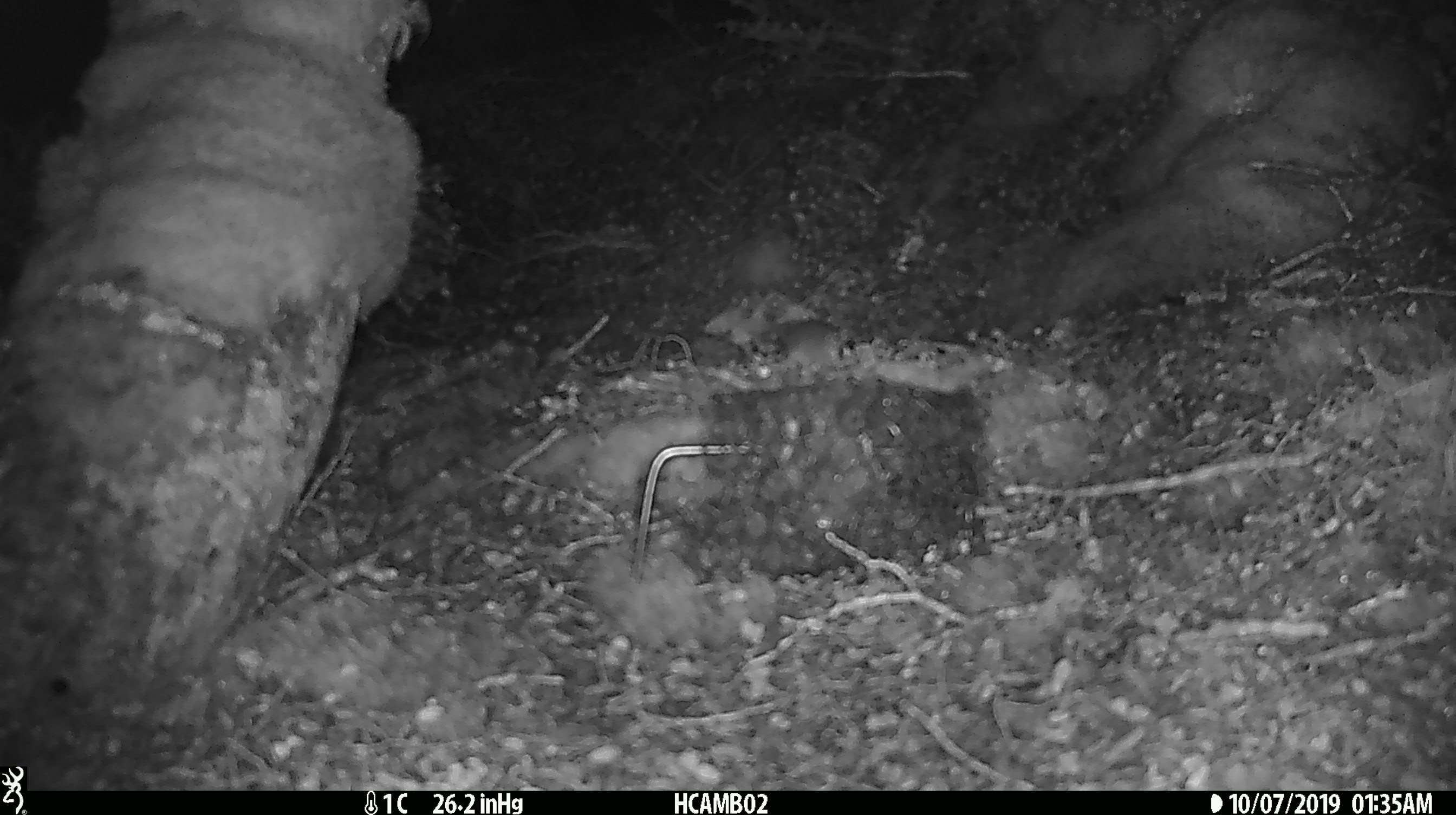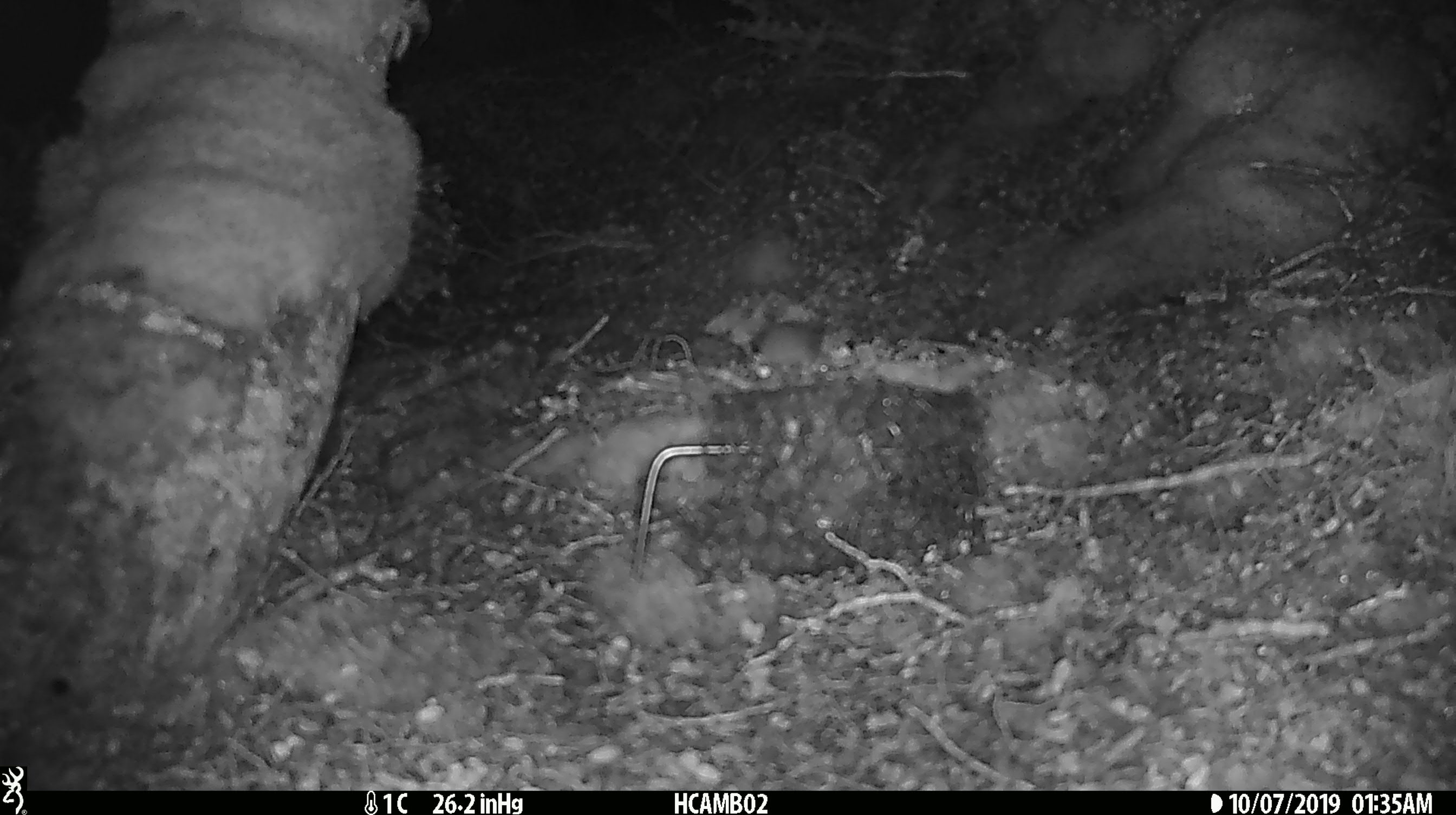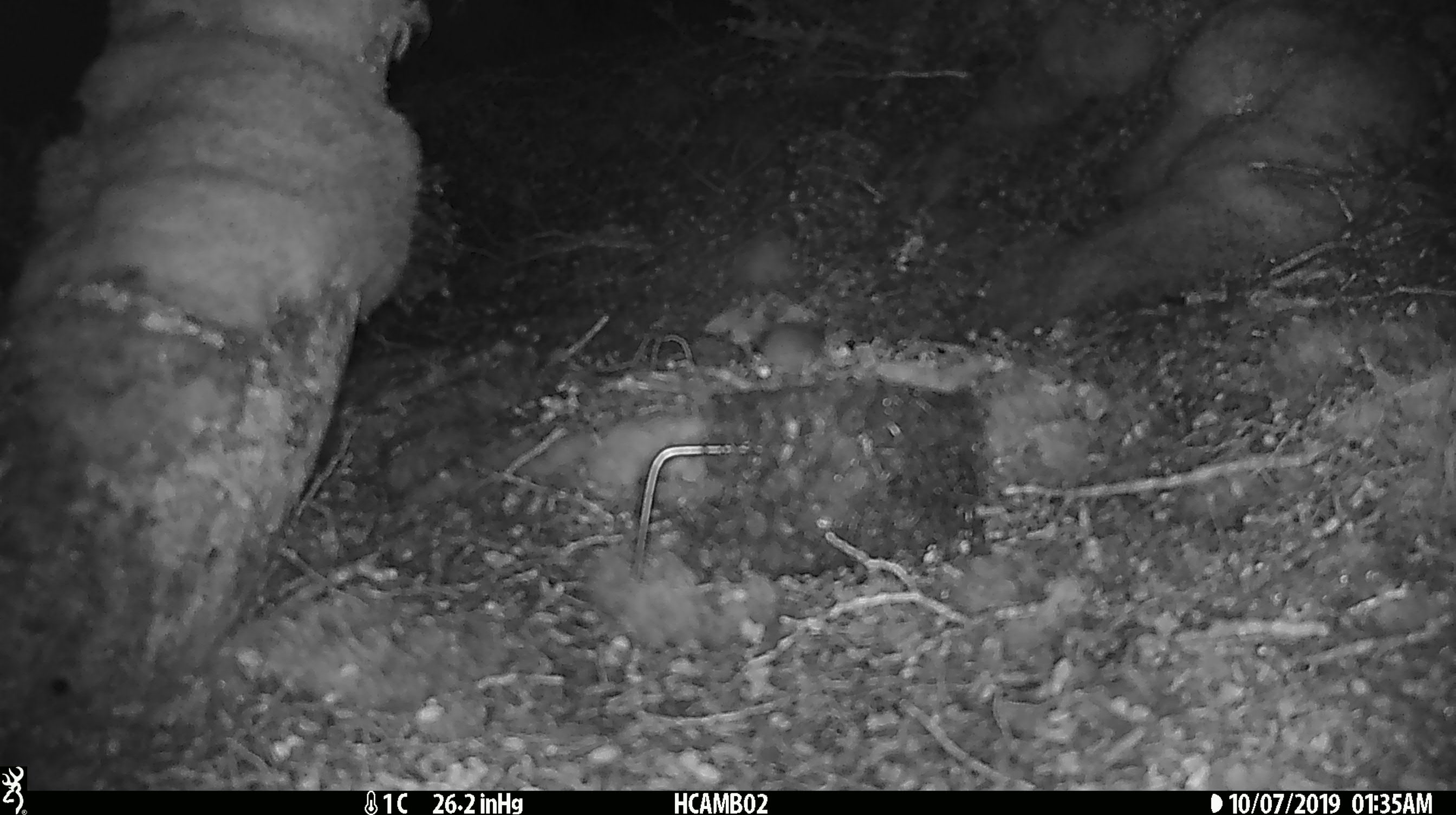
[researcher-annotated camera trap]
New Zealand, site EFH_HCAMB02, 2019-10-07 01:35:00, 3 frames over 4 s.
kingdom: Animalia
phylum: Chordata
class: Mammalia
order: Rodentia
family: Muridae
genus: Mus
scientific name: Mus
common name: mouse